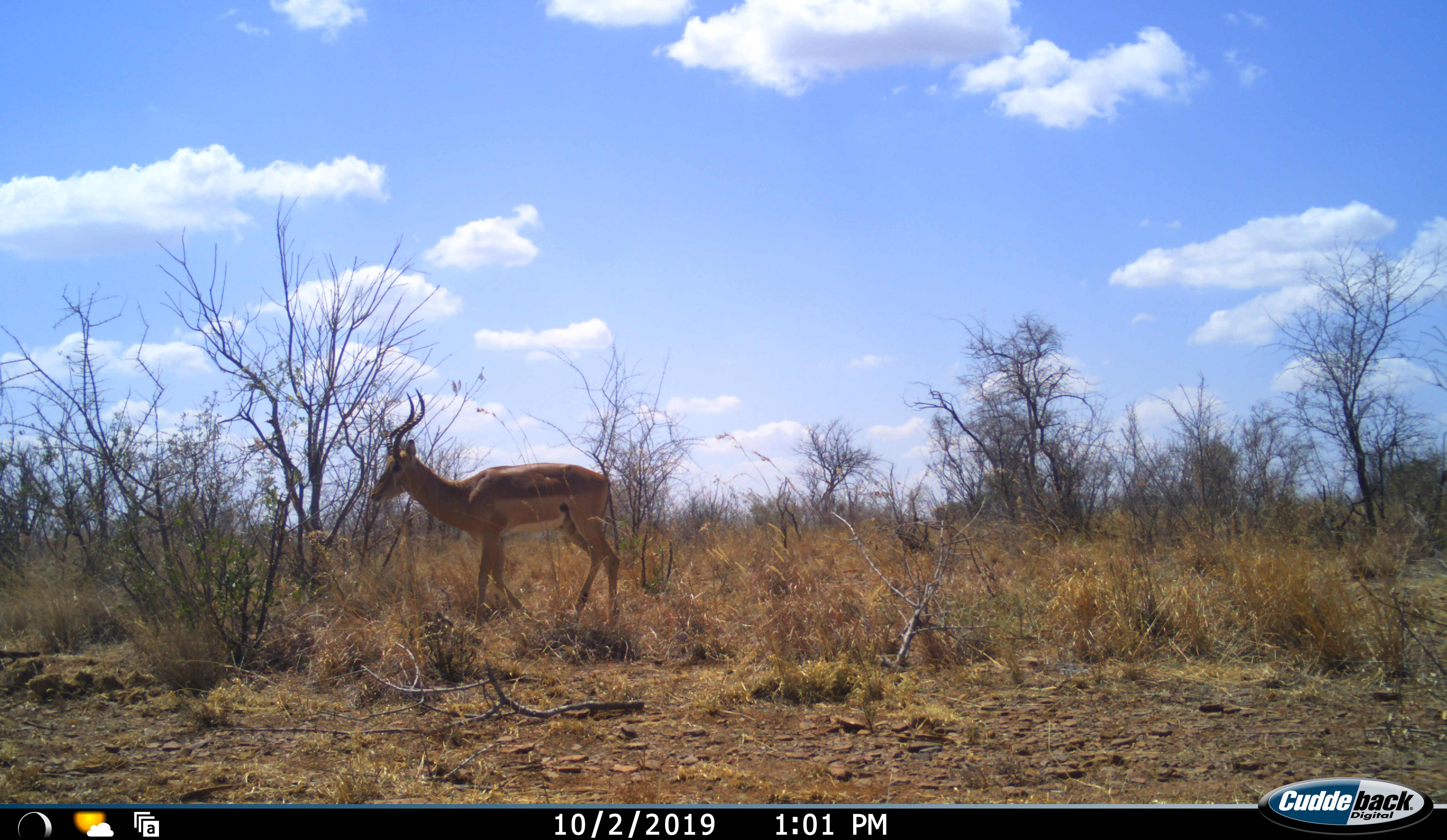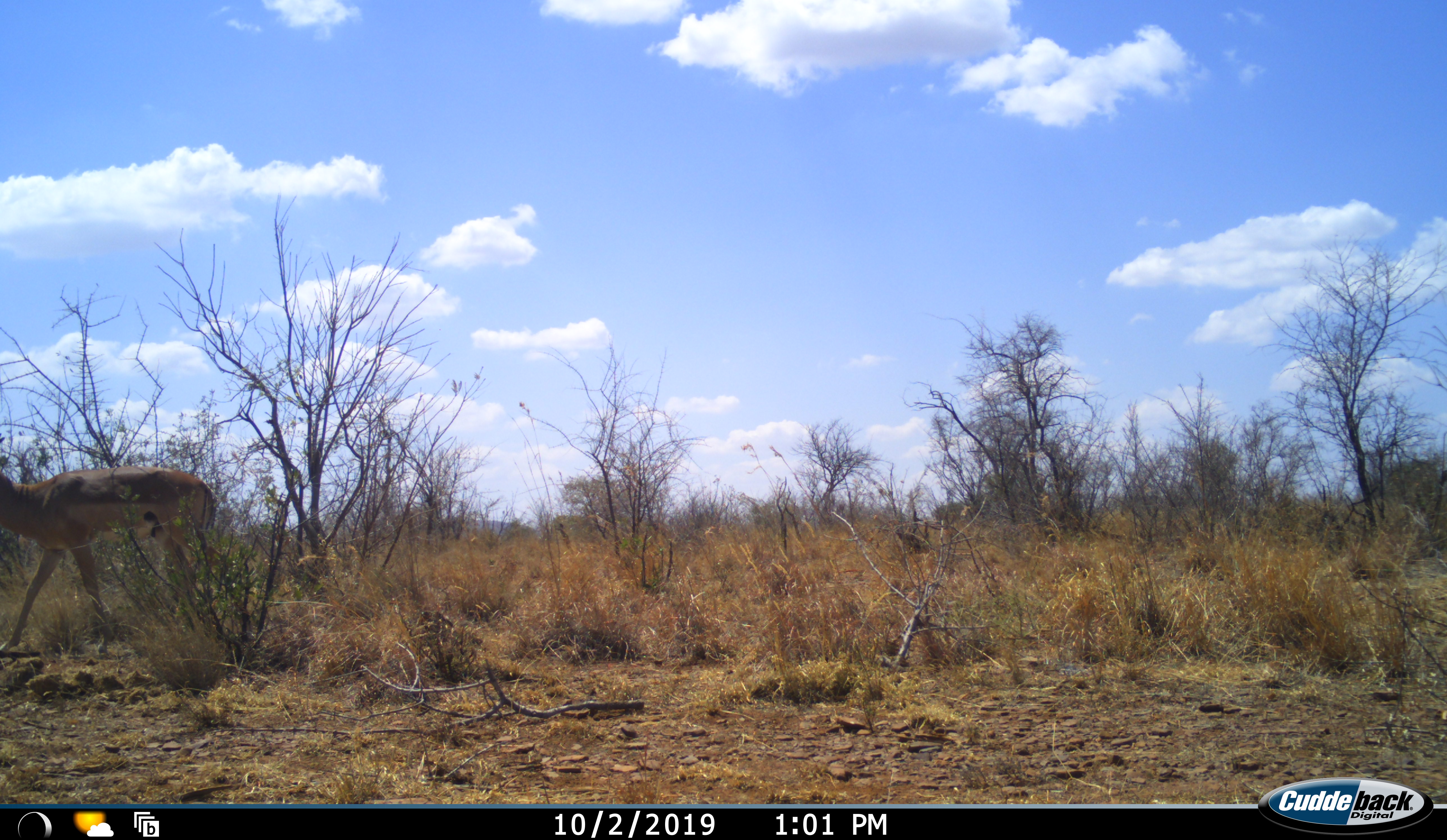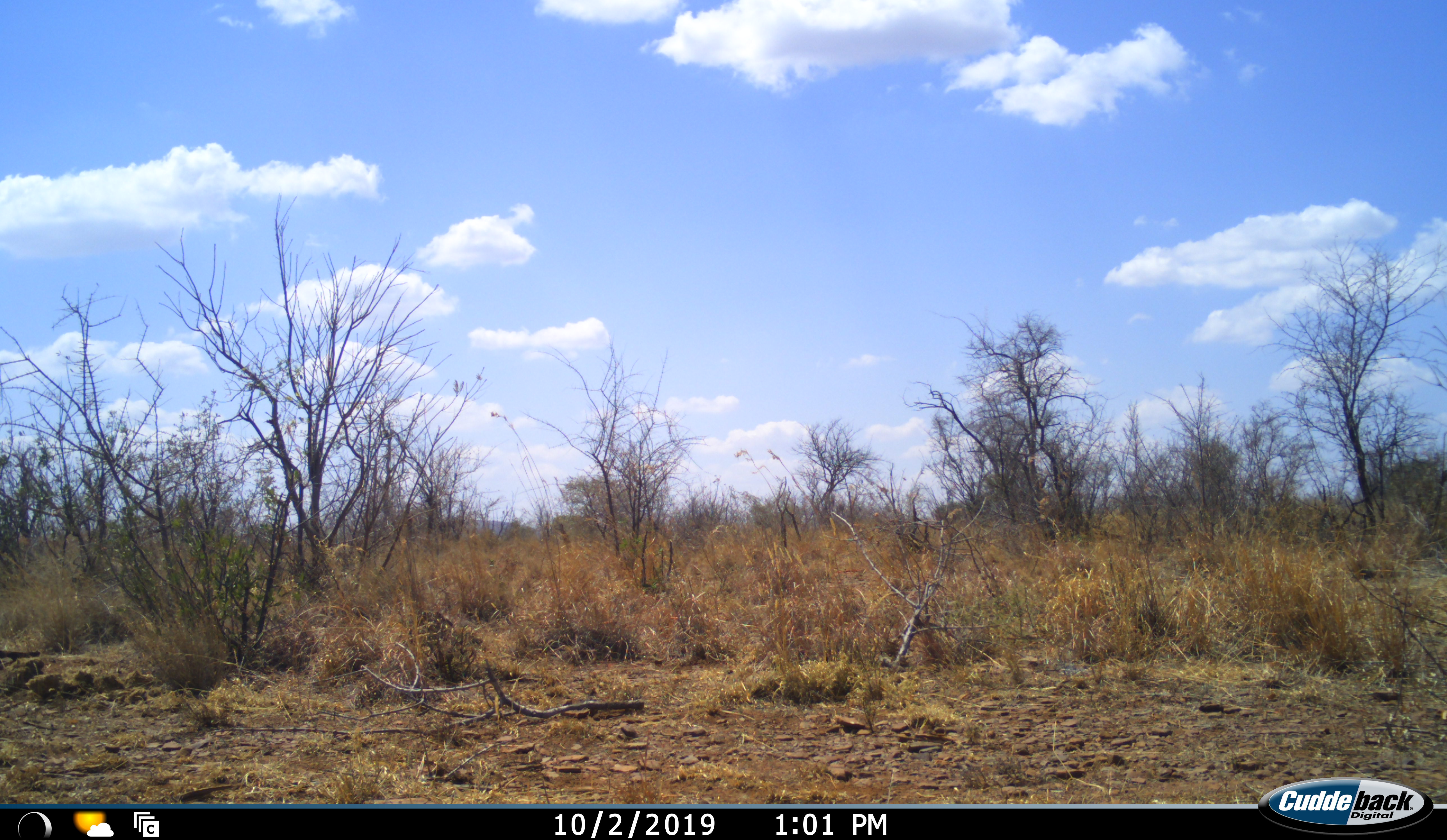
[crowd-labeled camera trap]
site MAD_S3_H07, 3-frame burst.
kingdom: Animalia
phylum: Chordata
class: Mammalia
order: Artiodactyla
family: Bovidae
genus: Aepyceros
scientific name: Aepyceros melampus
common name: impala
Impala (Aepyceros melampus), count 1. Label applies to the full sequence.